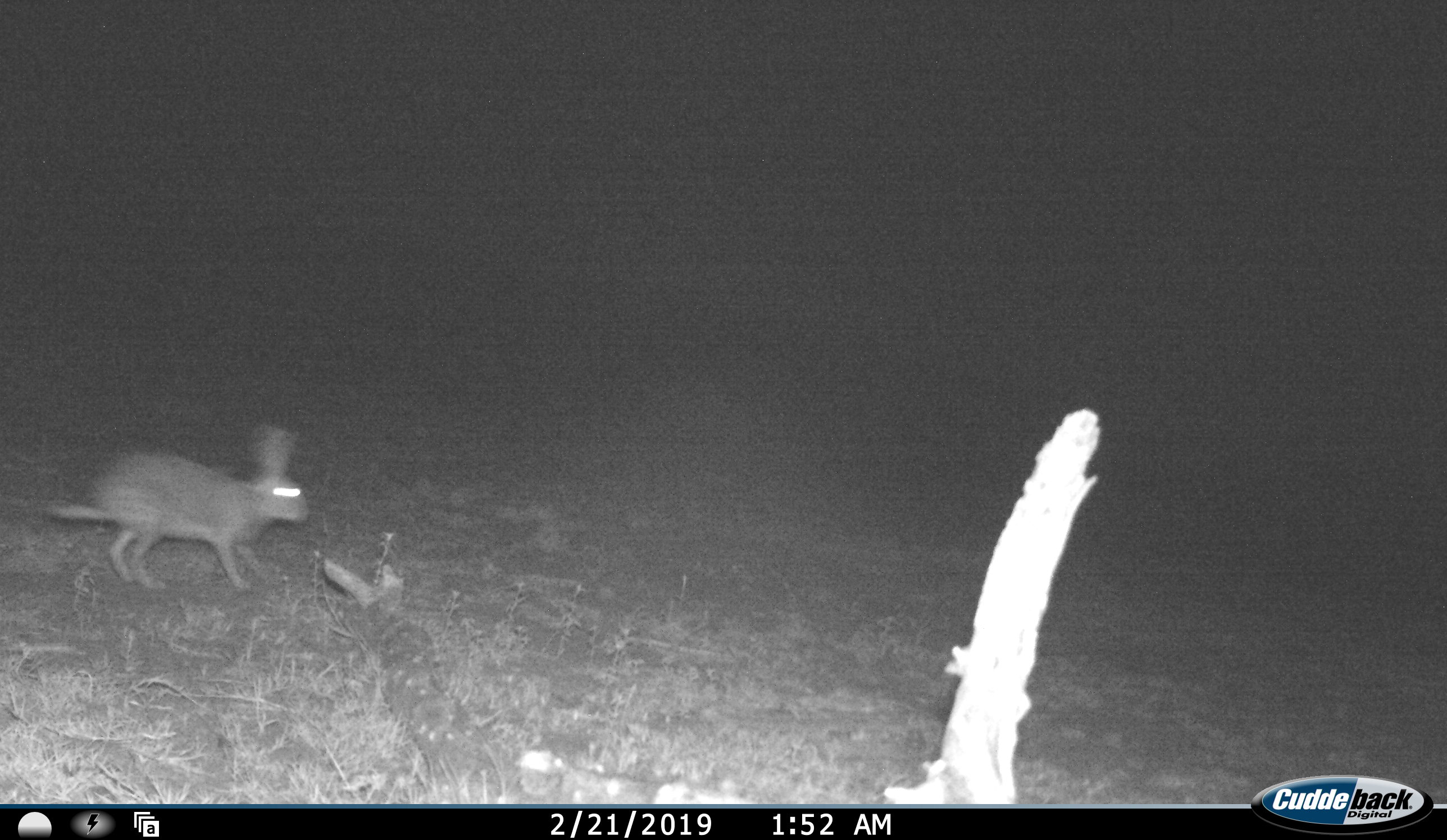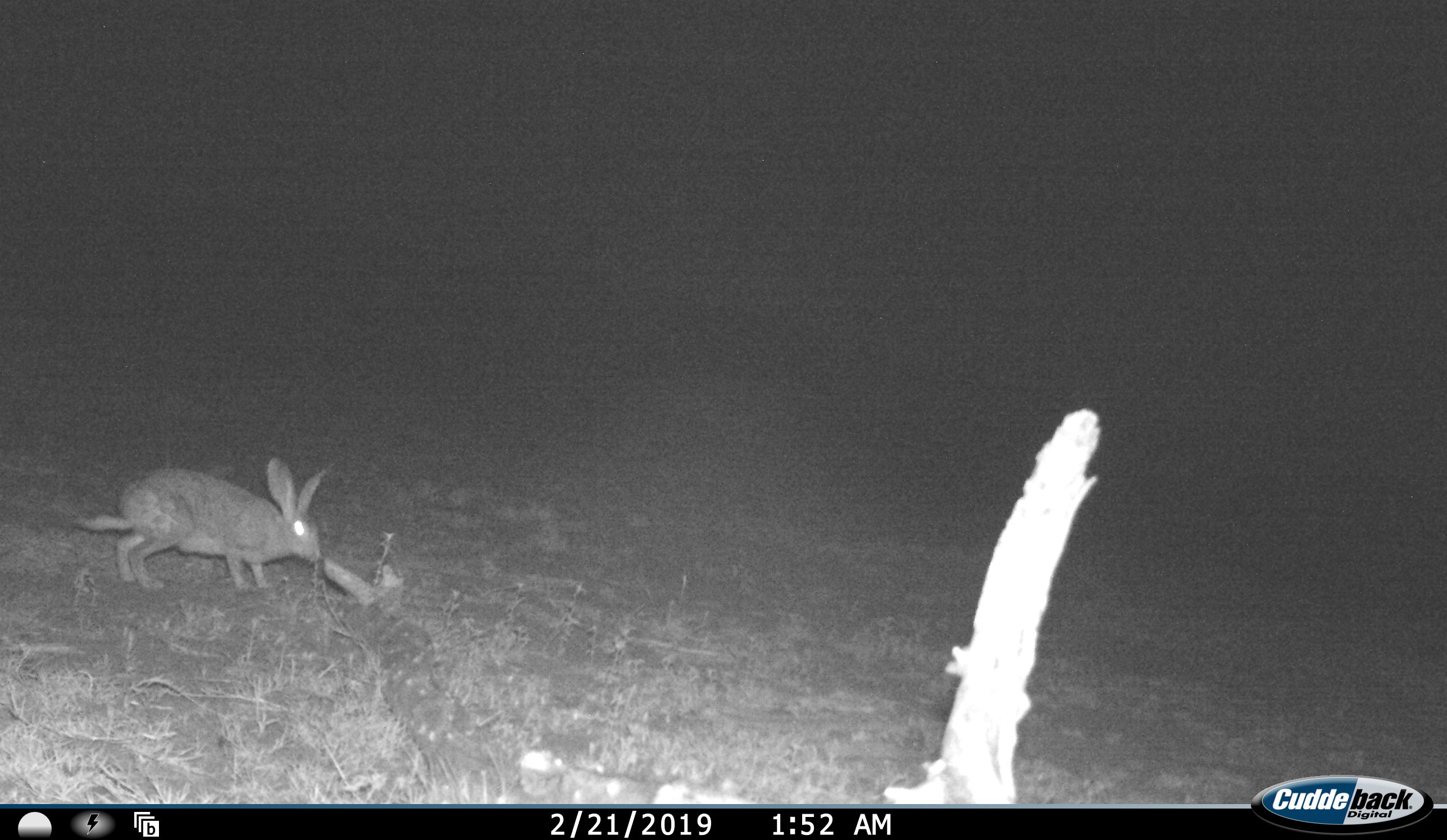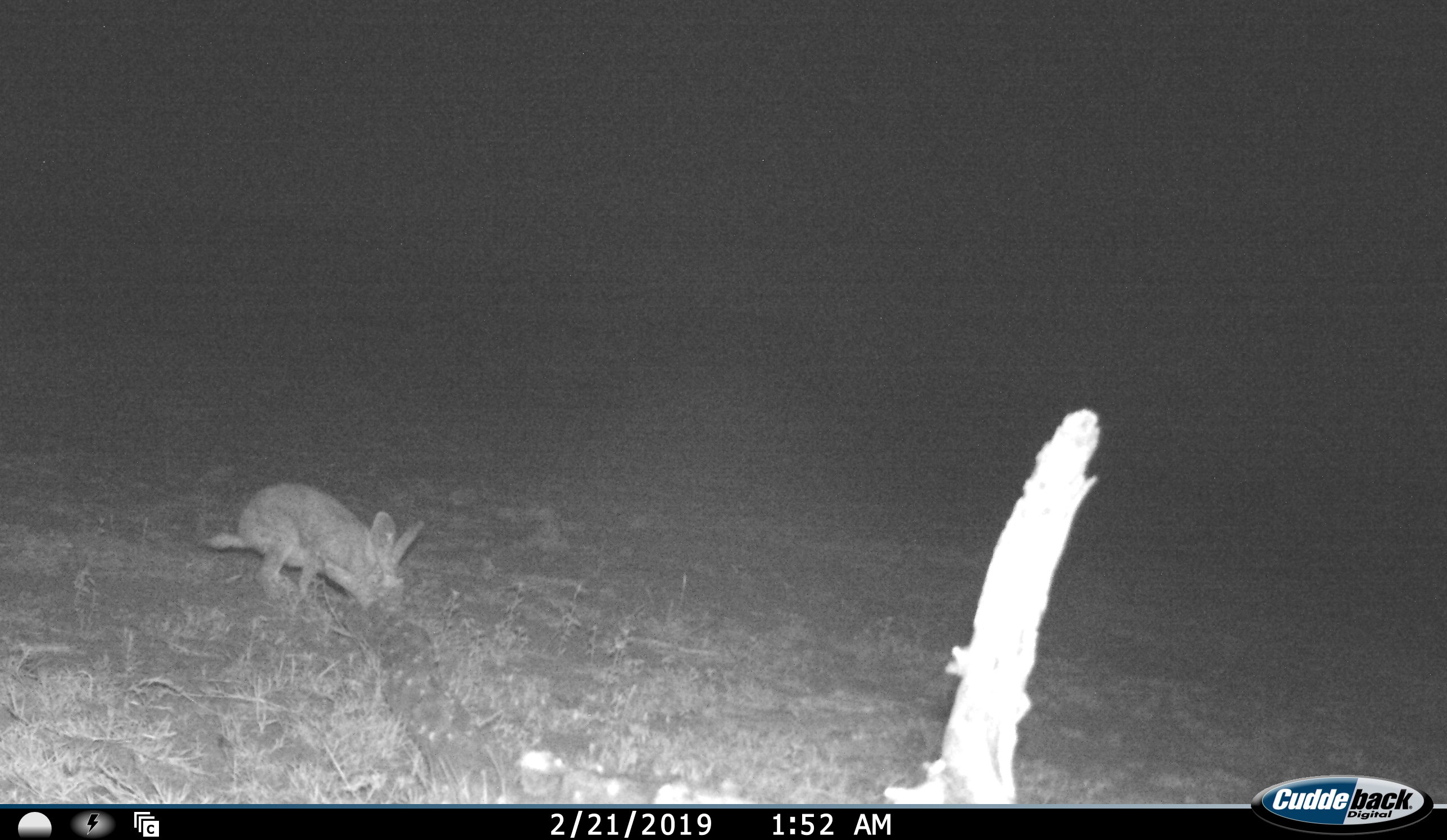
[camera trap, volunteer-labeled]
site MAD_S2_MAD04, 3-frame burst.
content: unidentified animal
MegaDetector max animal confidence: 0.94